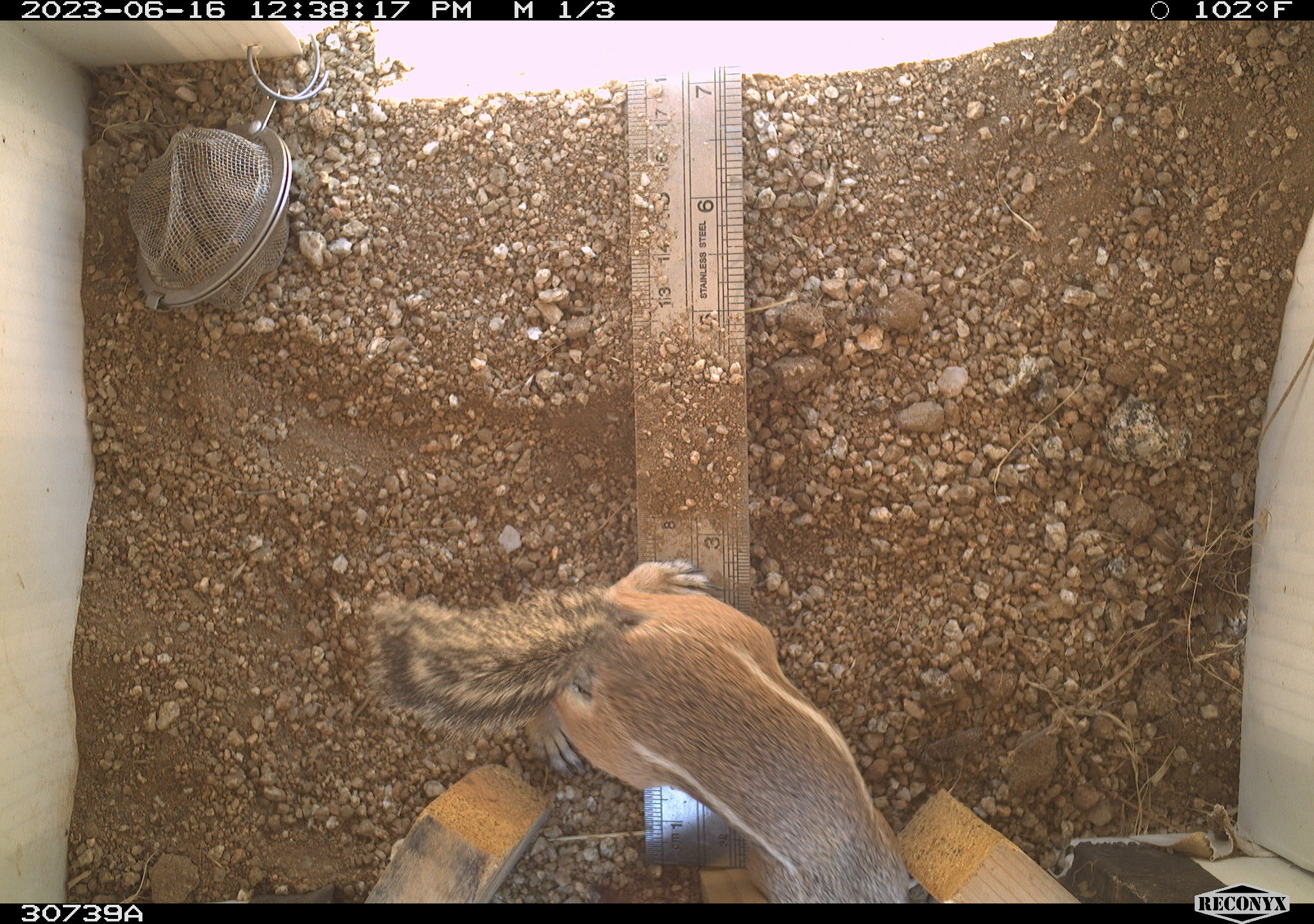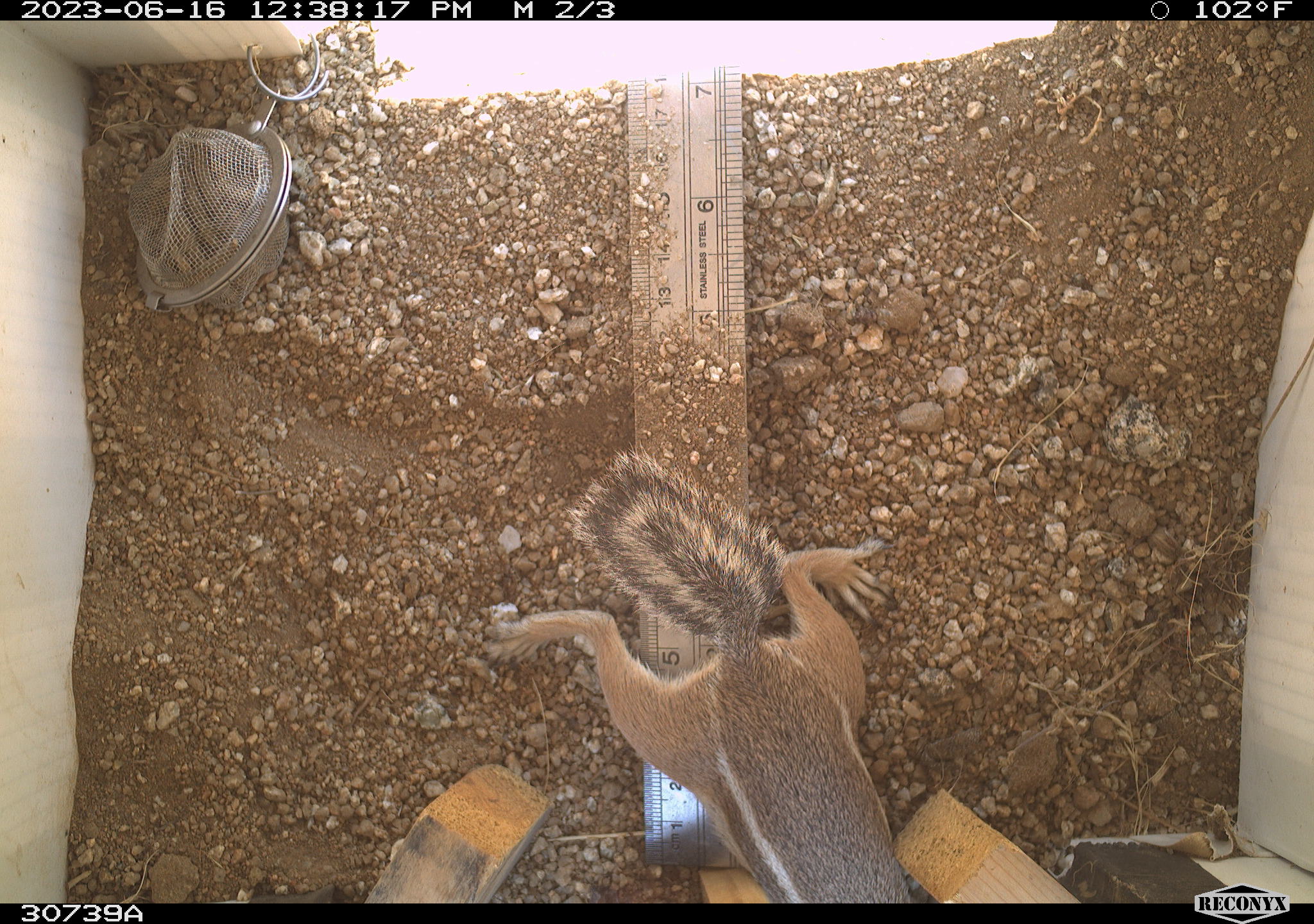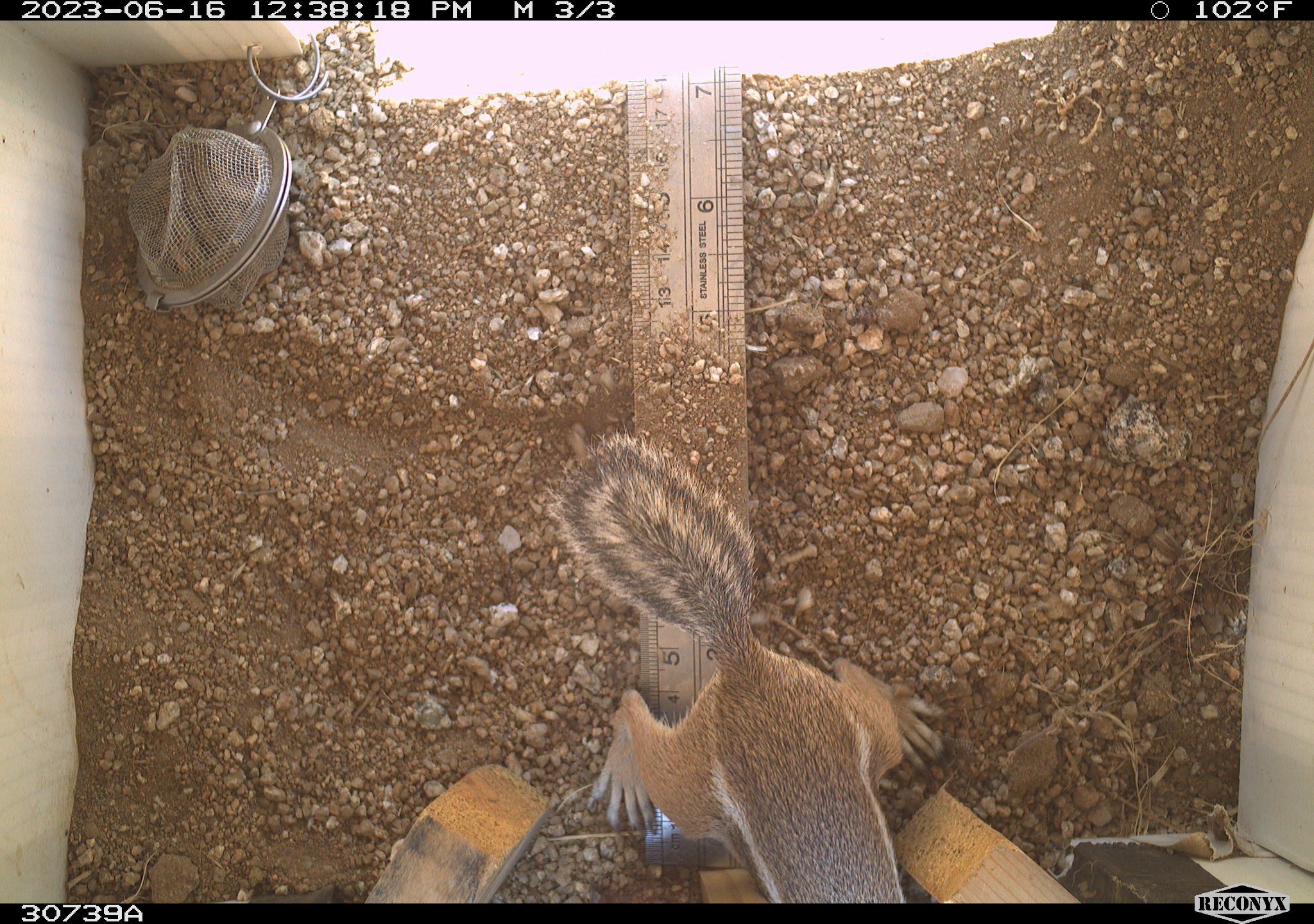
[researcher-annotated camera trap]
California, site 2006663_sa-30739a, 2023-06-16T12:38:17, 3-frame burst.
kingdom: Animalia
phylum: Chordata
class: Mammalia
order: Rodentia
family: Sciuridae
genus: Ammospermophilus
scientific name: Ammospermophilus leucurus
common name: white-tailed antelope squirrel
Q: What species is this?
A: White-tailed antelope squirrel (Ammospermophilus leucurus).